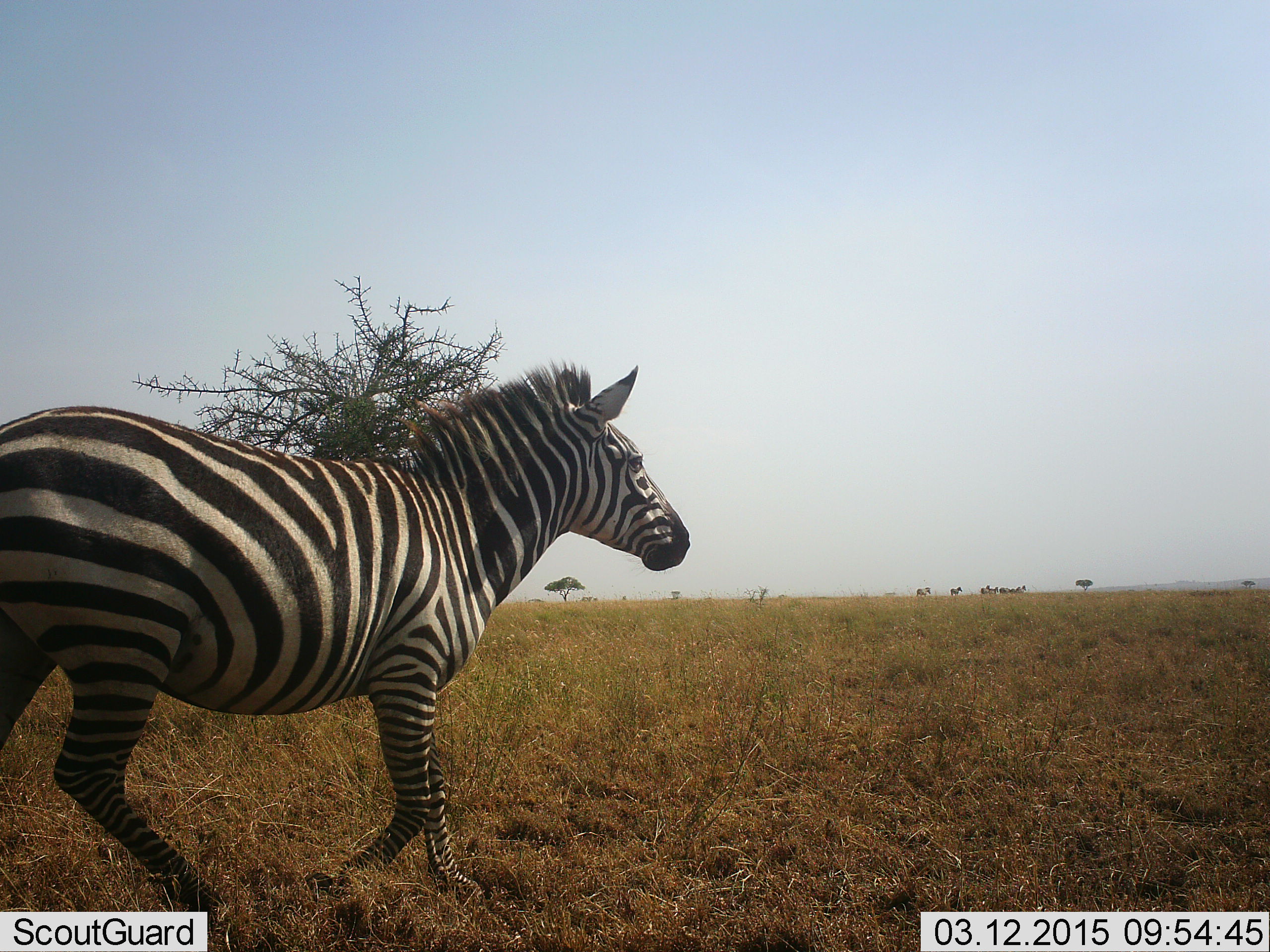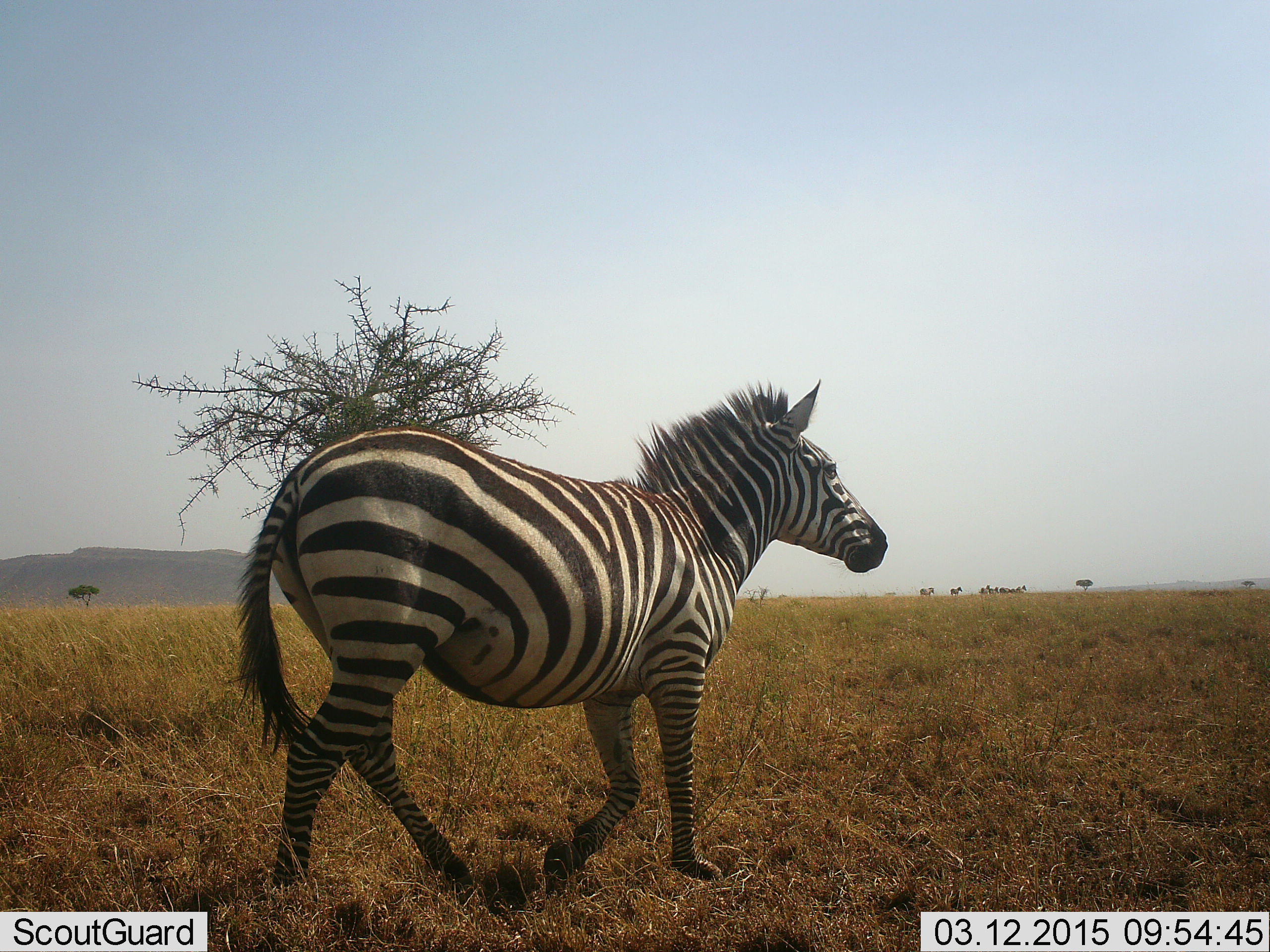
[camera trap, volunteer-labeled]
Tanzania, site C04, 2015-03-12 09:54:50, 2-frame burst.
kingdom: Animalia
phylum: Chordata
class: Mammalia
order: Perissodactyla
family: Equidae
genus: Equus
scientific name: Equus quagga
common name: plains zebra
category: zebra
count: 1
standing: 30%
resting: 0%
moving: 100%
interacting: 0%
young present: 0%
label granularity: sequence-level